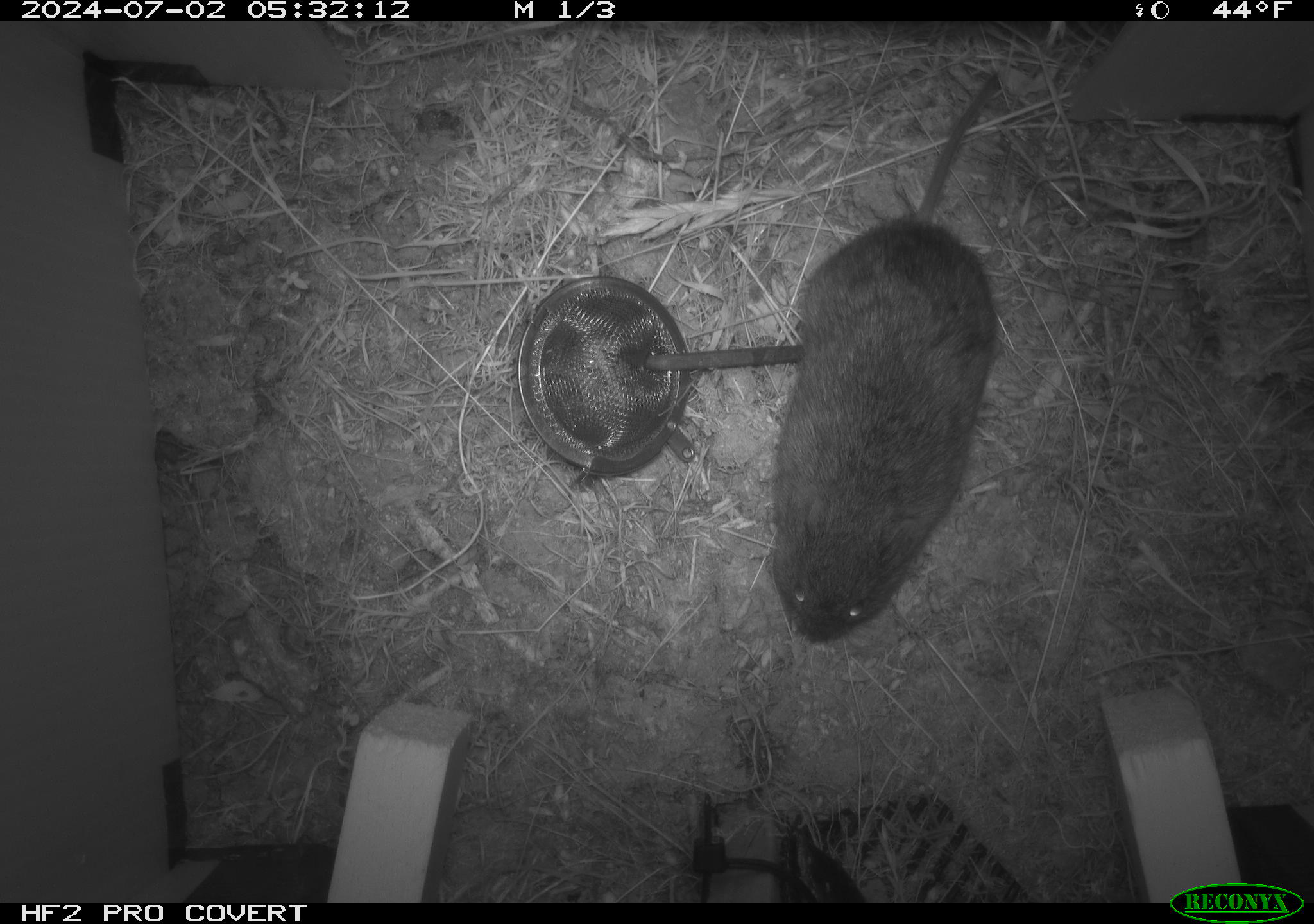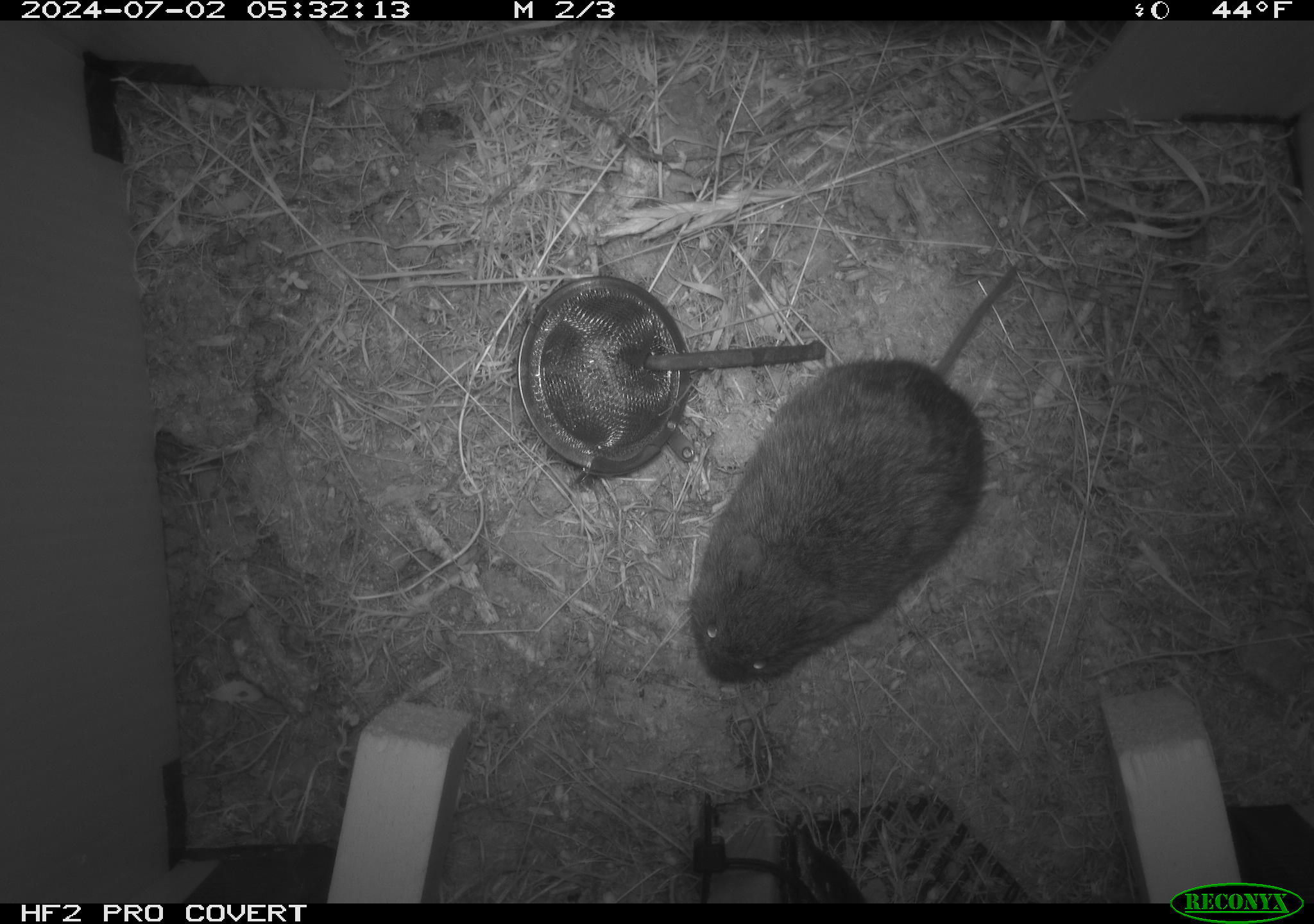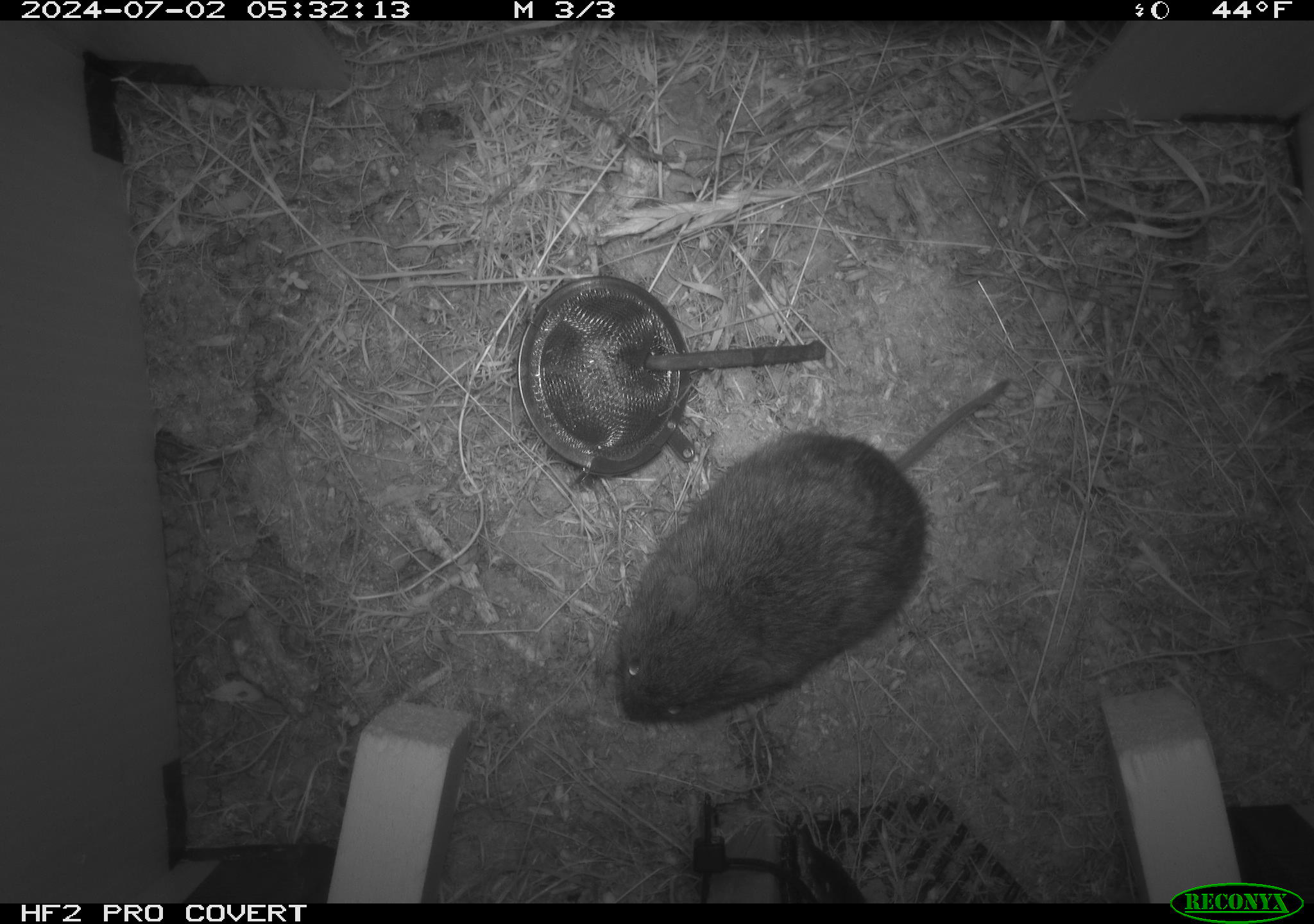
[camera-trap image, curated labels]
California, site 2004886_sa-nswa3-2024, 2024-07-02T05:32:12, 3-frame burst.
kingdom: Animalia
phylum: Chordata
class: Mammalia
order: Rodentia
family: Cricetidae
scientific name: Arvicolinae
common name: voles, lemmings, and muskrats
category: arvicolinae subfamily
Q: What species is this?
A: Arvicolinae subfamily (voles, lemmings, and muskrats) (Arvicolinae).